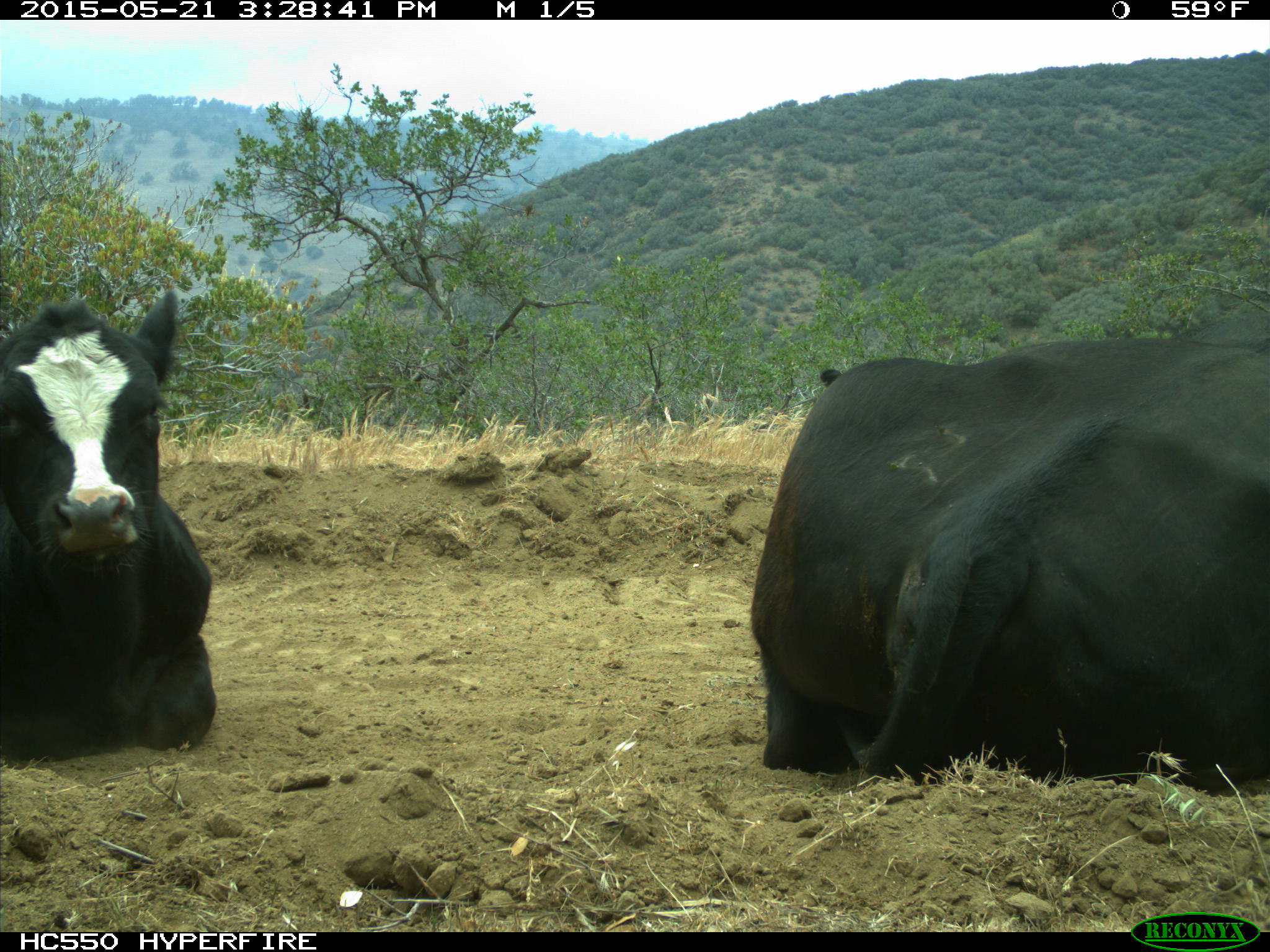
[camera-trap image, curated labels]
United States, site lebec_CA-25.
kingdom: Animalia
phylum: Chordata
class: Mammalia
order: Artiodactyla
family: Bovidae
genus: Bos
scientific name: Bos taurus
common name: domestic cow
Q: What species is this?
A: Bos taurus (domestic cow).